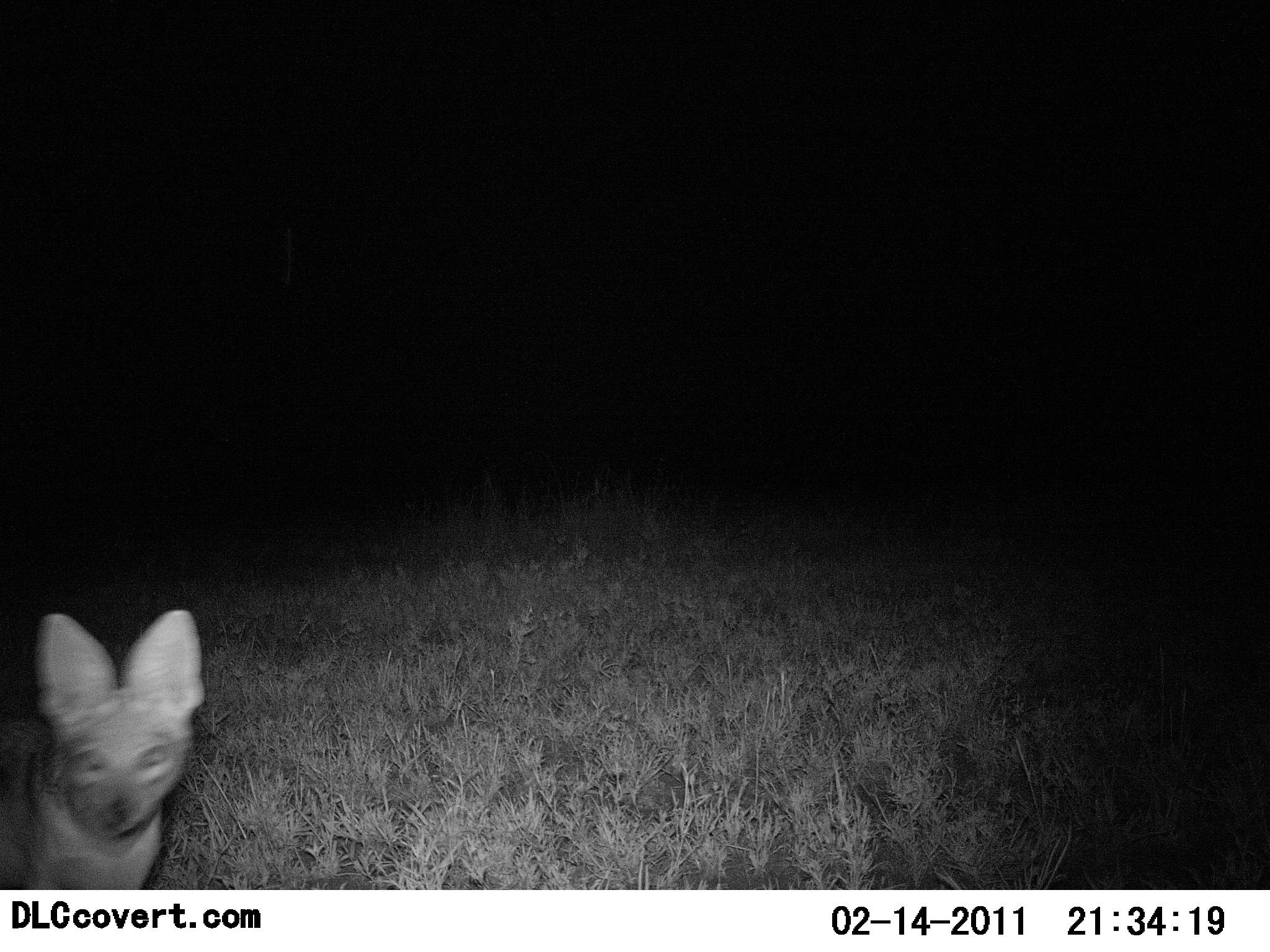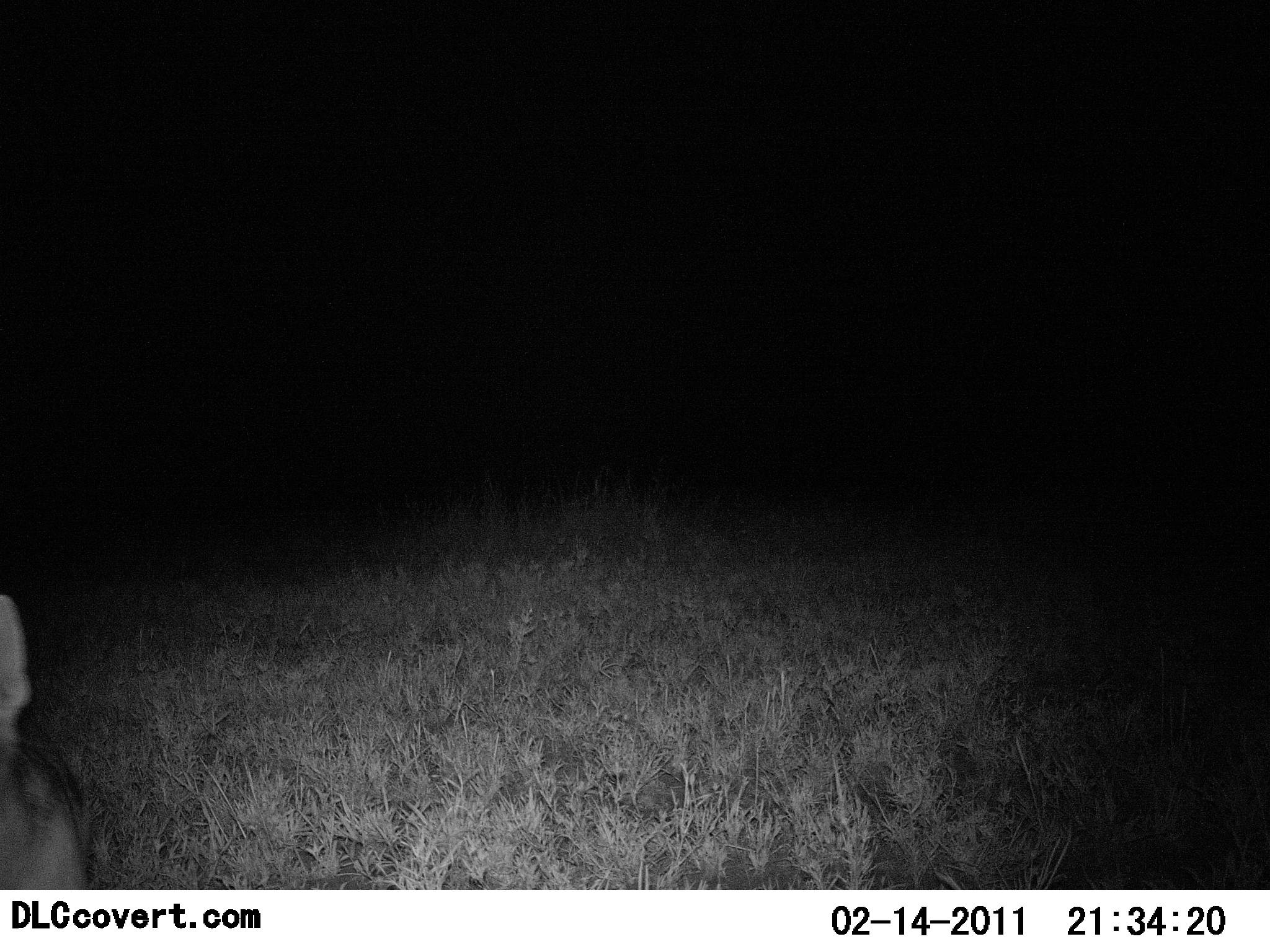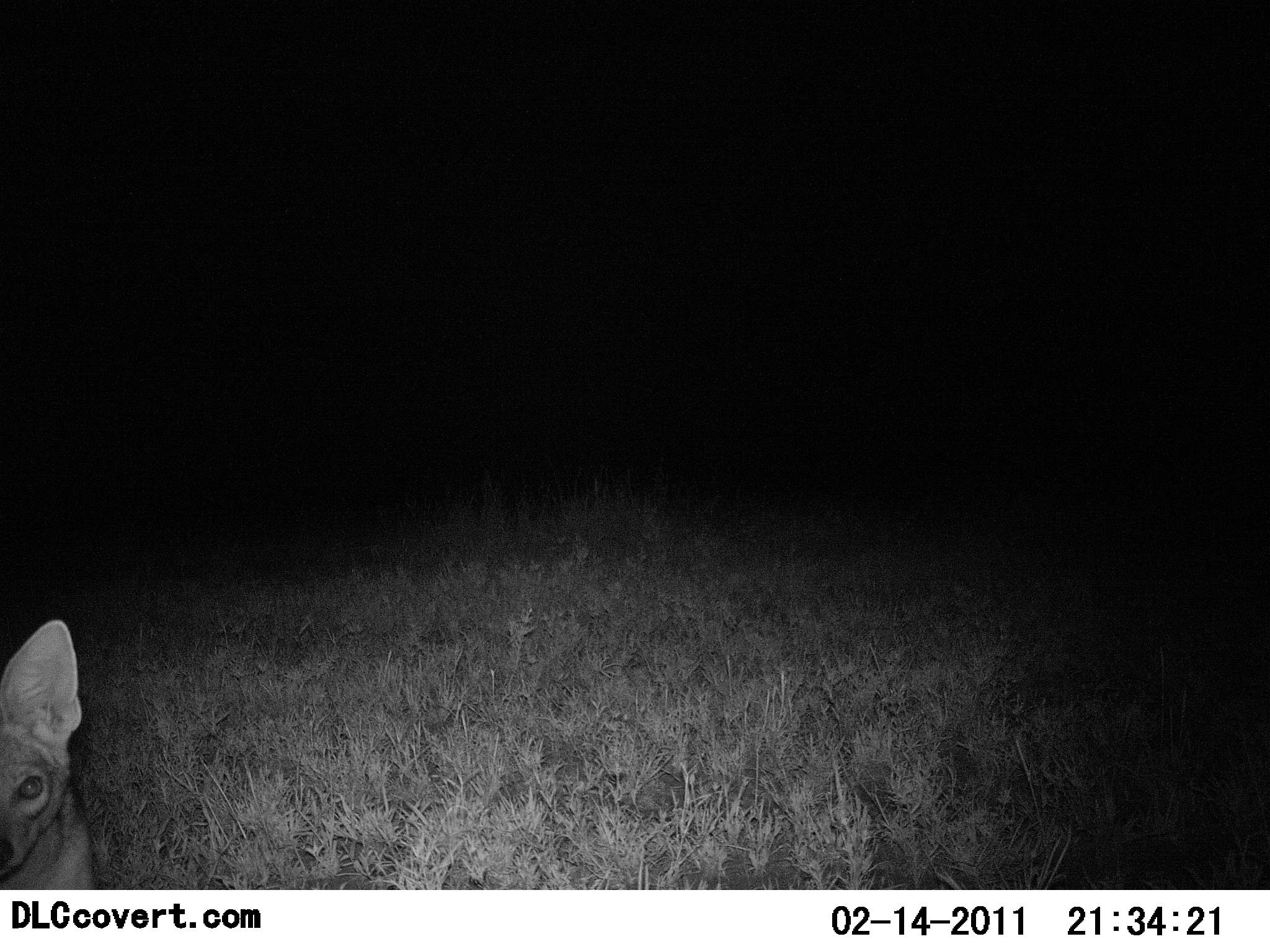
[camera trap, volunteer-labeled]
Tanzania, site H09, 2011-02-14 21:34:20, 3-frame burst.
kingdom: Animalia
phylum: Chordata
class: Mammalia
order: Carnivora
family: Canidae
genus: Otocyon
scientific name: Otocyon megalotis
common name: bat-eared fox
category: batearedfox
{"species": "batearedfox (bat-eared fox) (Otocyon megalotis)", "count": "1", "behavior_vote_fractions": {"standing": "50%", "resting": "0%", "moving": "50%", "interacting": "0%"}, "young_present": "0%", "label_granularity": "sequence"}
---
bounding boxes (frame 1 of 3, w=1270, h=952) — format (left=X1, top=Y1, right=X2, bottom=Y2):
animal: (left=0, top=607, right=205, bottom=892)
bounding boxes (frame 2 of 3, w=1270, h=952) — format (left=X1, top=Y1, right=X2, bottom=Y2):
animal: (left=0, top=591, right=94, bottom=889)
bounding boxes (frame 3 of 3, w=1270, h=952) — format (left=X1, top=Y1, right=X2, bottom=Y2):
animal: (left=0, top=620, right=82, bottom=729)